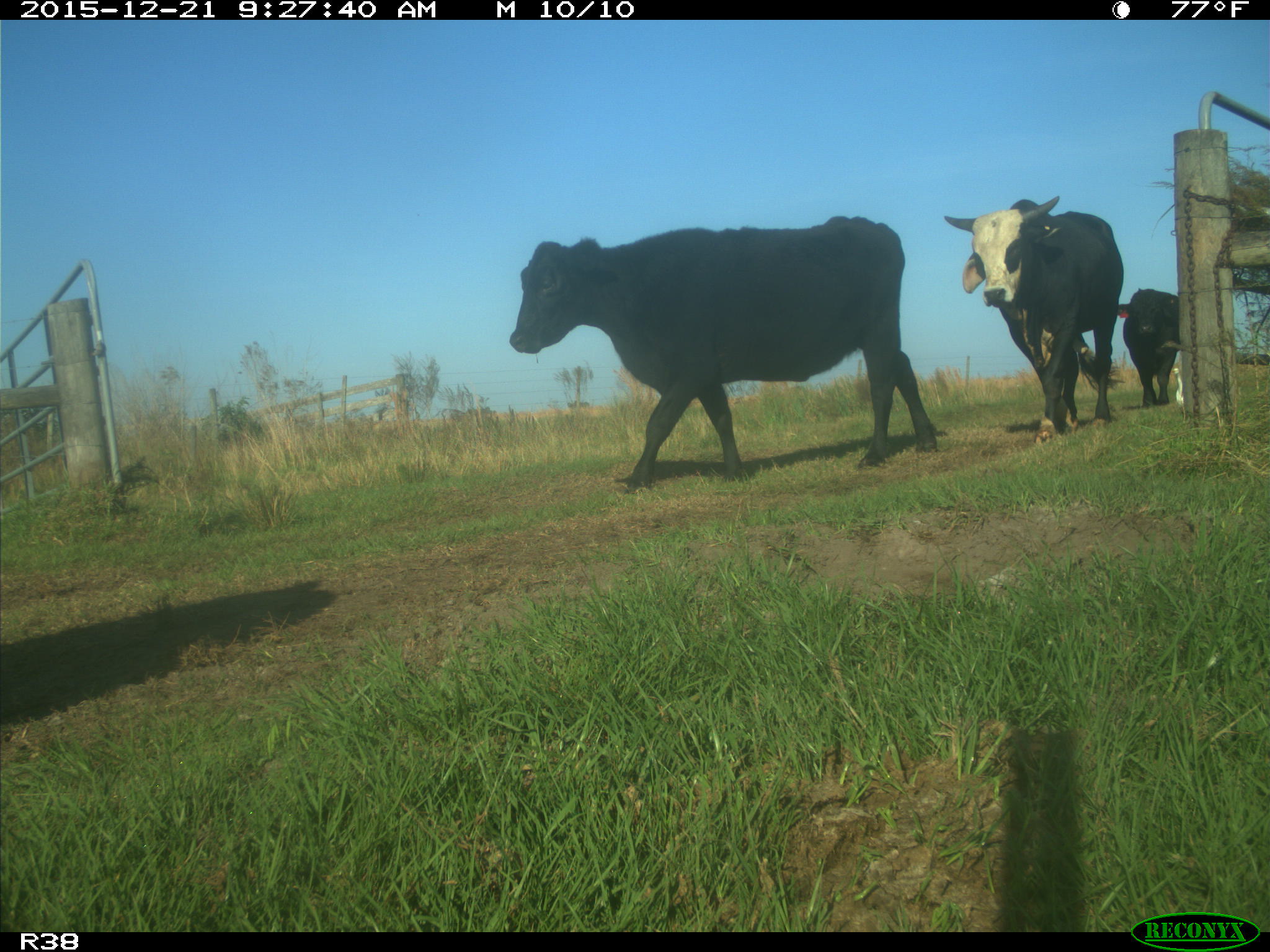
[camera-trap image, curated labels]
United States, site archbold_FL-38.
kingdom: Animalia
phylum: Chordata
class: Mammalia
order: Artiodactyla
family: Bovidae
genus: Bos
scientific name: Bos taurus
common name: domestic cow